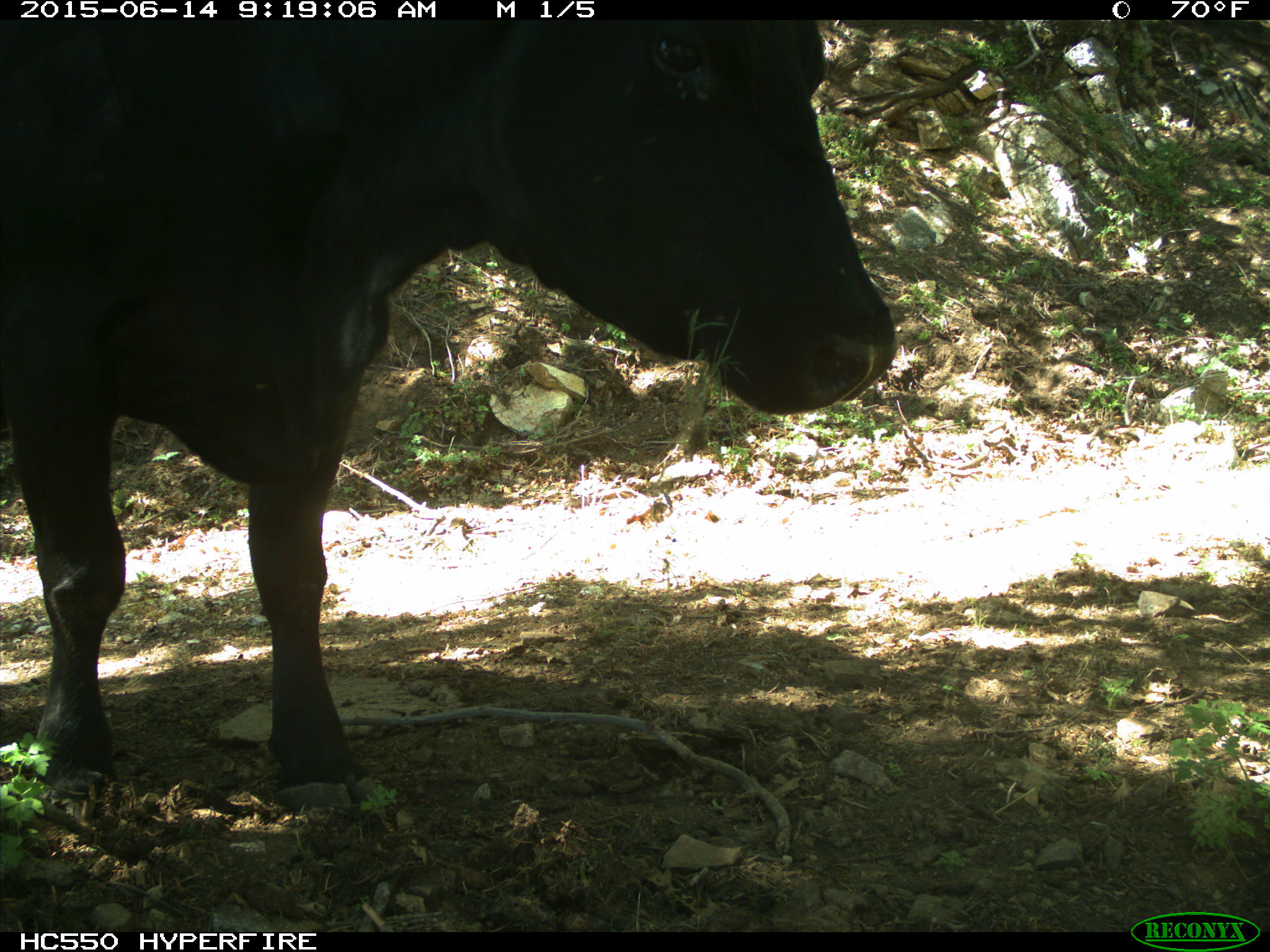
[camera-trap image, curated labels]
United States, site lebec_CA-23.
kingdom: Animalia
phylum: Chordata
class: Mammalia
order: Artiodactyla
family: Bovidae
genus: Bos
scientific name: Bos taurus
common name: domestic cow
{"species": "Bos taurus (domestic cow)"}